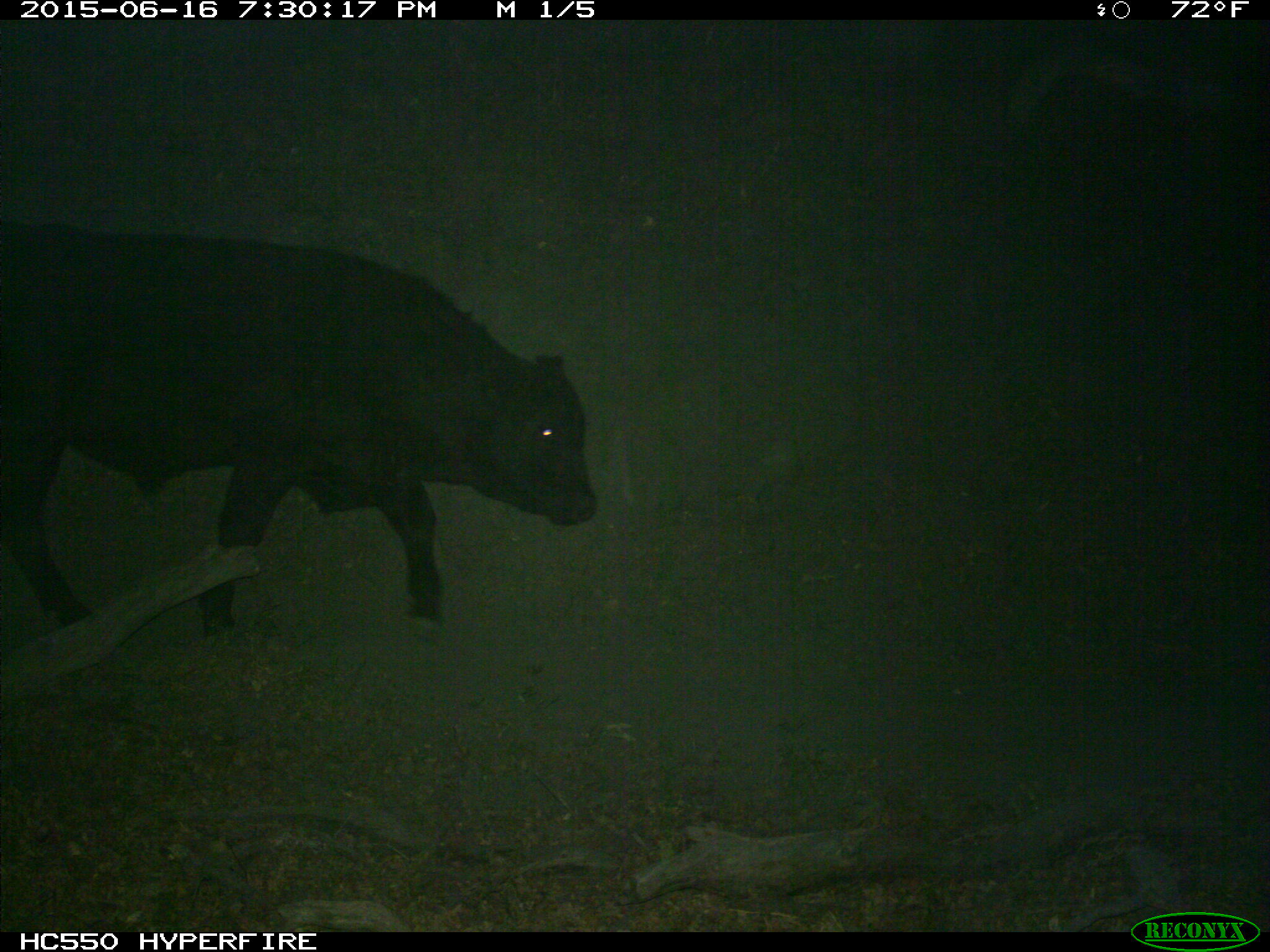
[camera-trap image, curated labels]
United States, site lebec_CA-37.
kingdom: Animalia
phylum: Chordata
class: Mammalia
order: Artiodactyla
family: Bovidae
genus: Bos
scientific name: Bos taurus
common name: domestic cow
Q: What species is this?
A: Bos taurus (domestic cow).